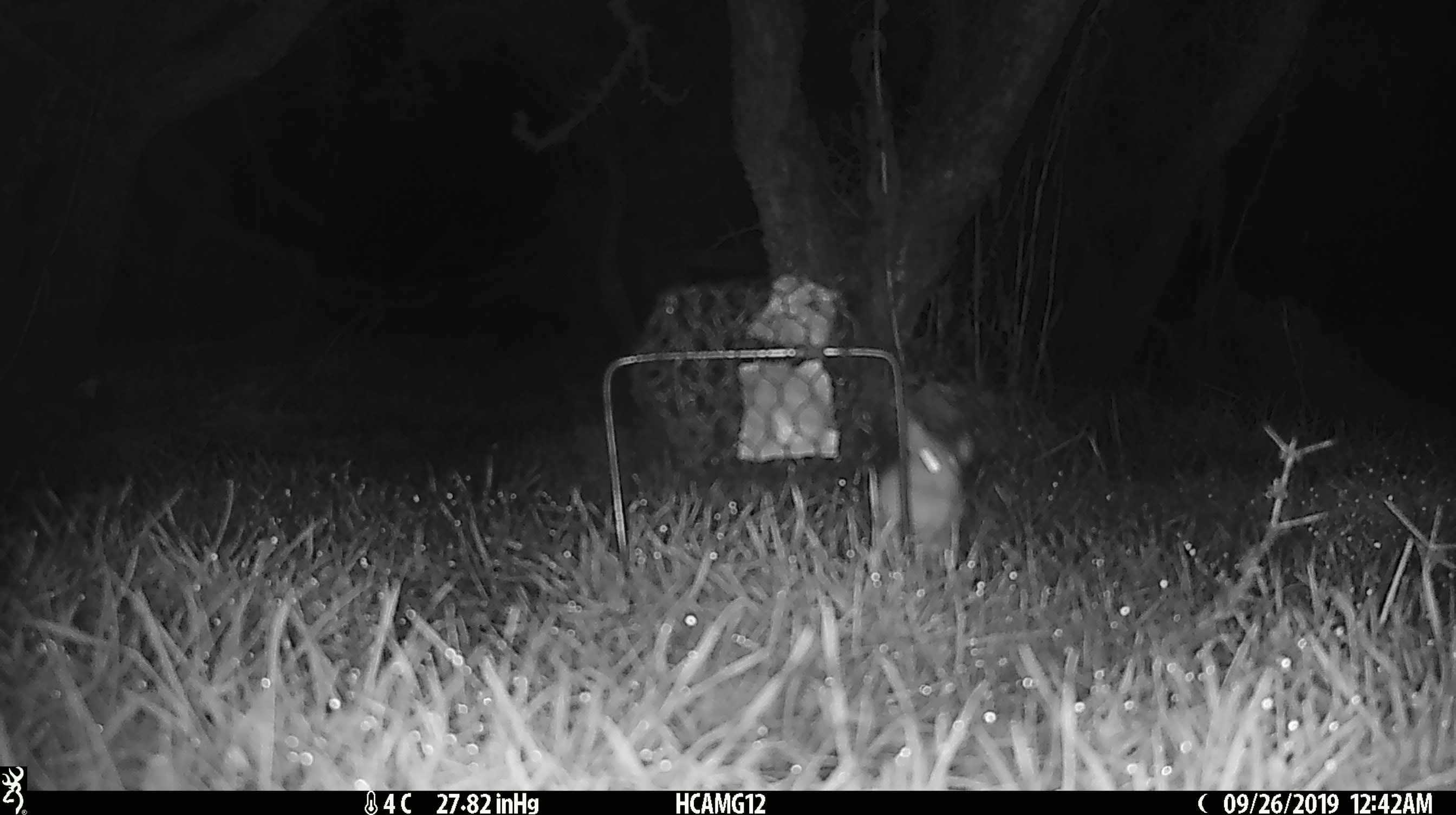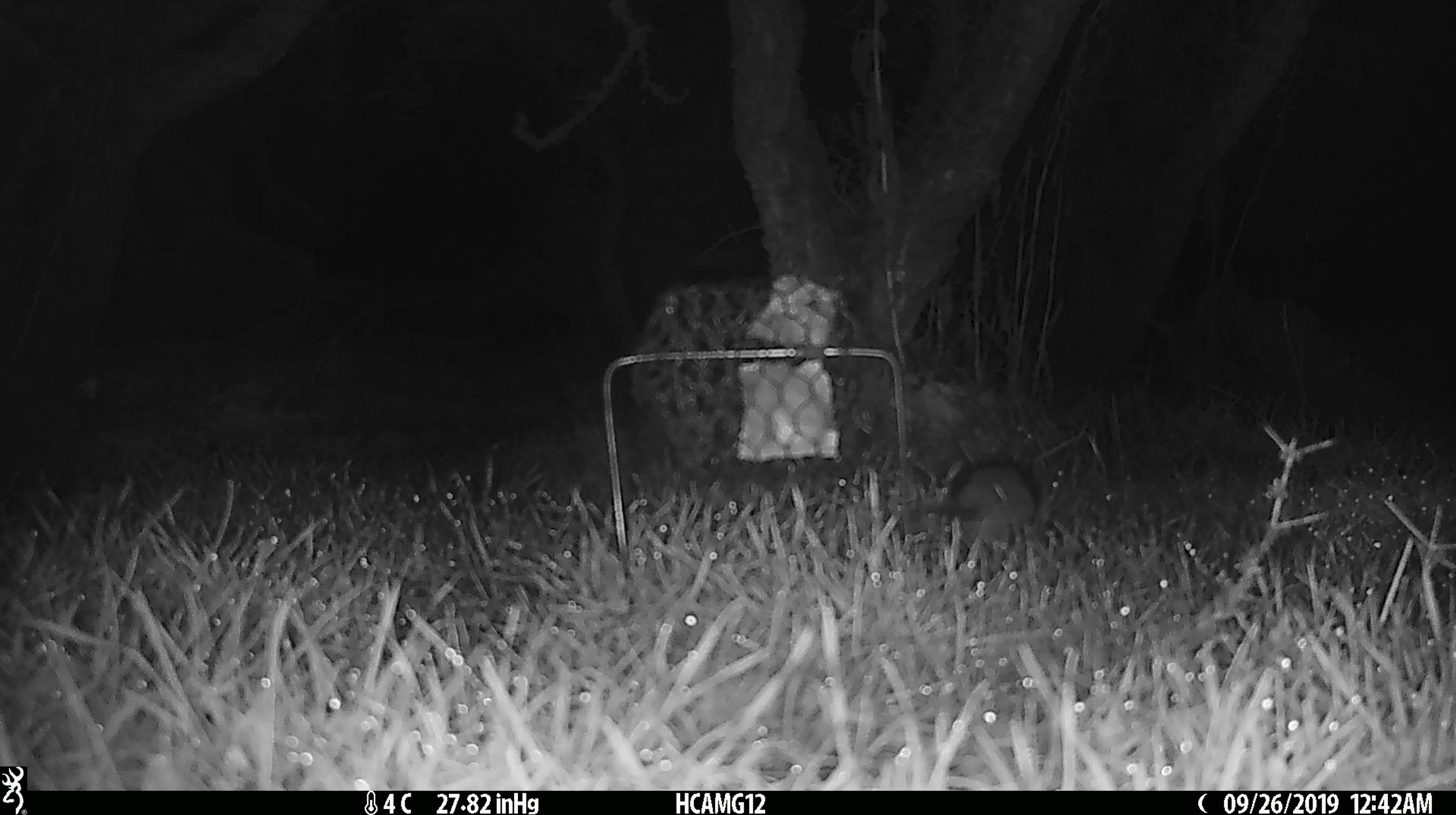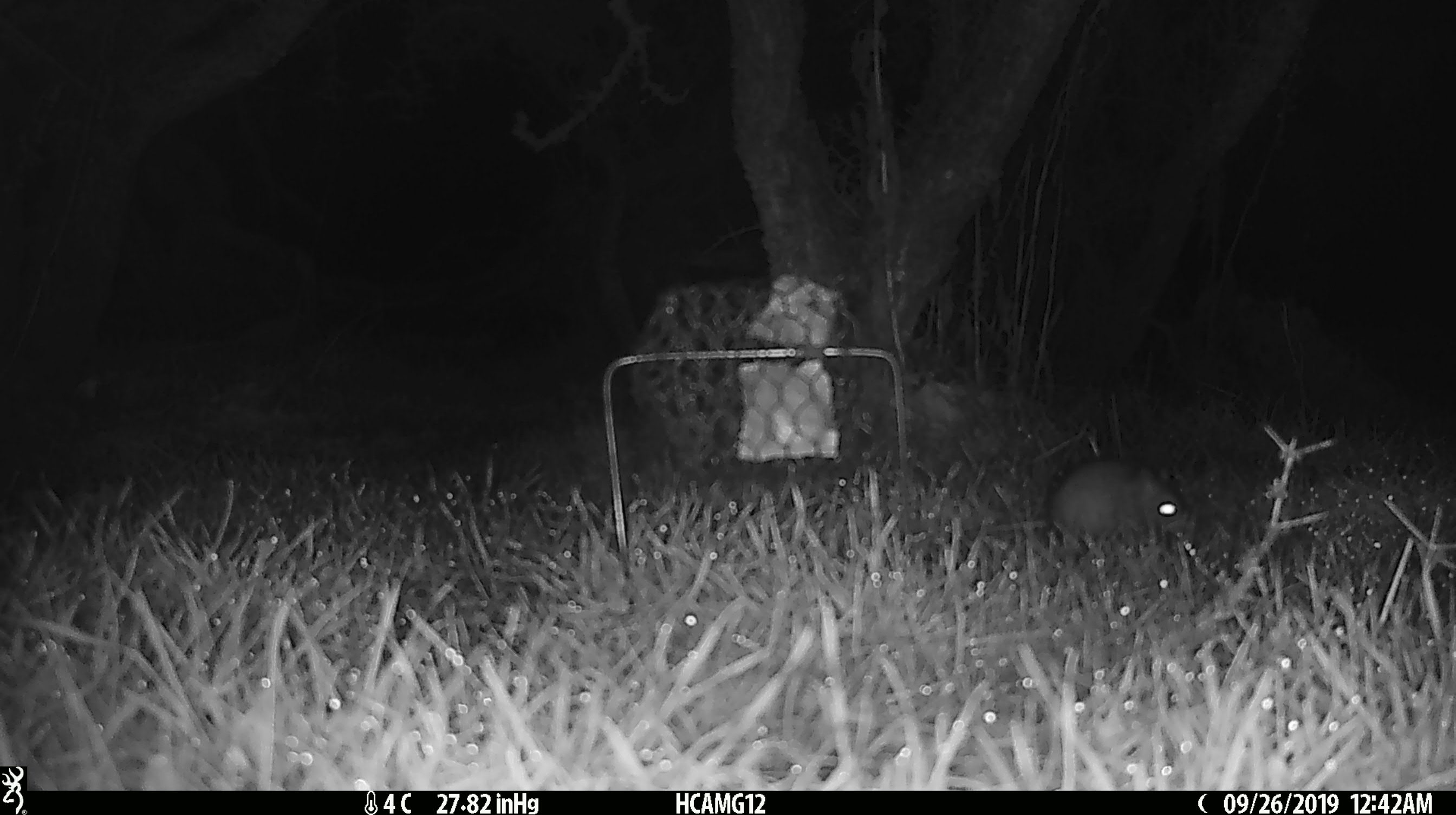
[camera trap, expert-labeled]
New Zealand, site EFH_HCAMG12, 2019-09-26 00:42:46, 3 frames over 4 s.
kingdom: Animalia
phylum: Chordata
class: Mammalia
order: Rodentia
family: Muridae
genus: Mus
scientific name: Mus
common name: mouse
Mouse (Mus).